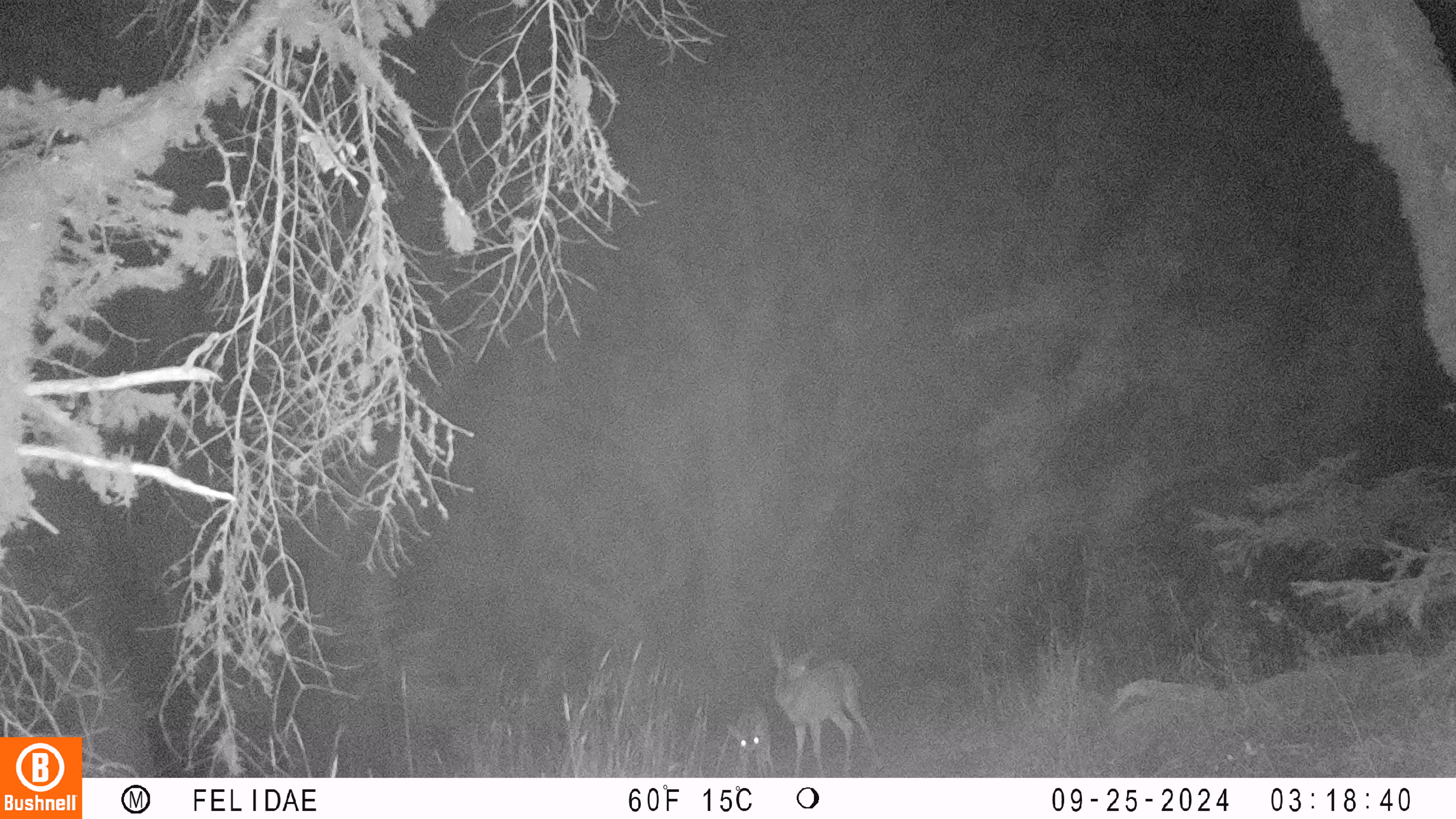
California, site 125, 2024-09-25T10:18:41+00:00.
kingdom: Animalia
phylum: Chordata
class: Mammalia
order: Artiodactyla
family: Cervidae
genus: Odocoileus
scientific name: Odocoileus hemionus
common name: mule deer